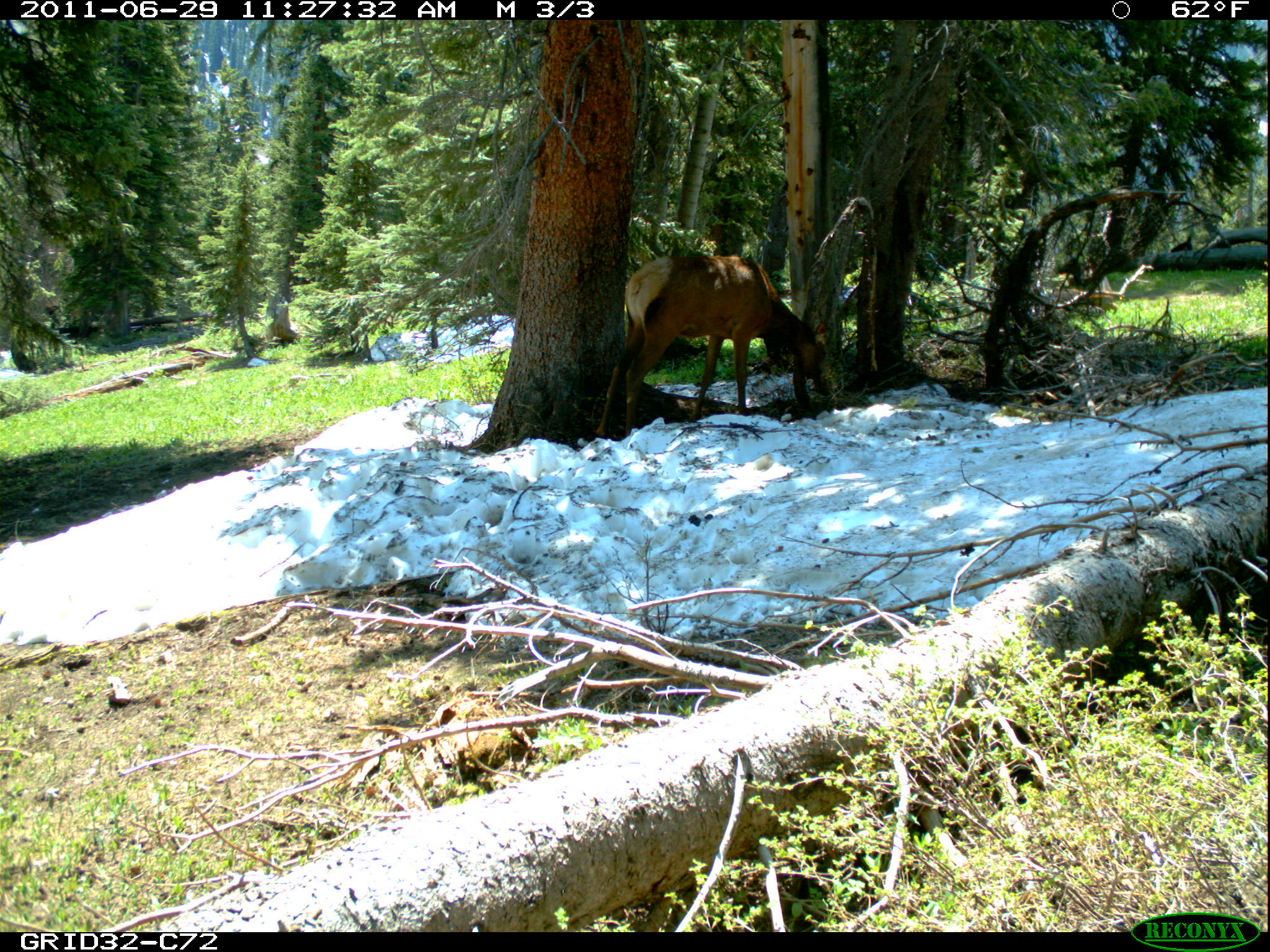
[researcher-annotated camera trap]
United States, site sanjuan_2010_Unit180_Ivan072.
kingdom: Animalia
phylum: Chordata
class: Mammalia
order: Artiodactyla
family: Cervidae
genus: Cervus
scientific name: Cervus elaphus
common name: red deer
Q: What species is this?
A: Cervus elaphus (red deer).